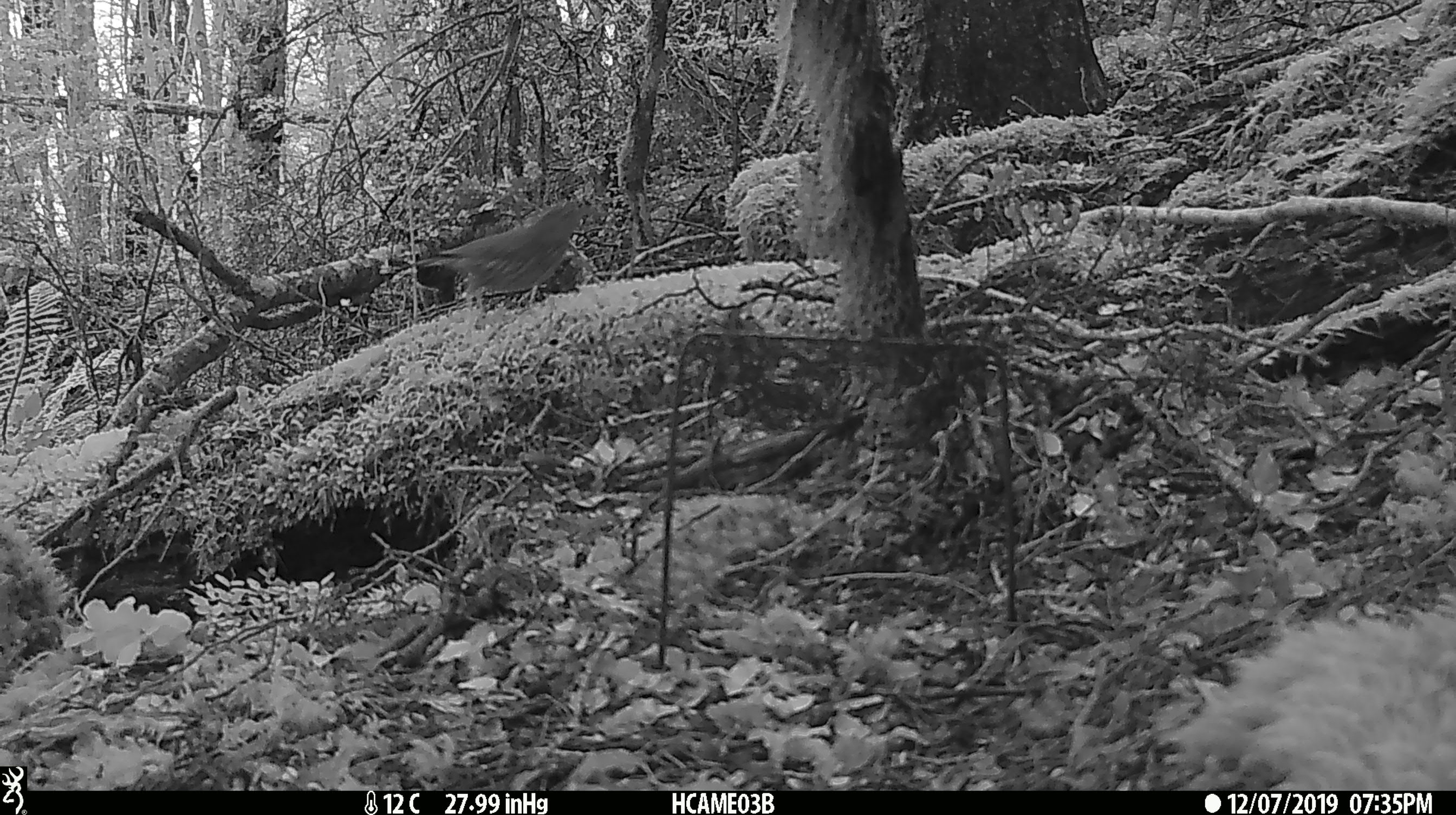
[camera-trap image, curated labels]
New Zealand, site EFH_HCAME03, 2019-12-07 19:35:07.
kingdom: Animalia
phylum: Chordata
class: Aves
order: Passeriformes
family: Turdidae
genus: Turdus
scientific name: Turdus philomelos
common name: song thrush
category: thrush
Thrush (song thrush) (Turdus philomelos).